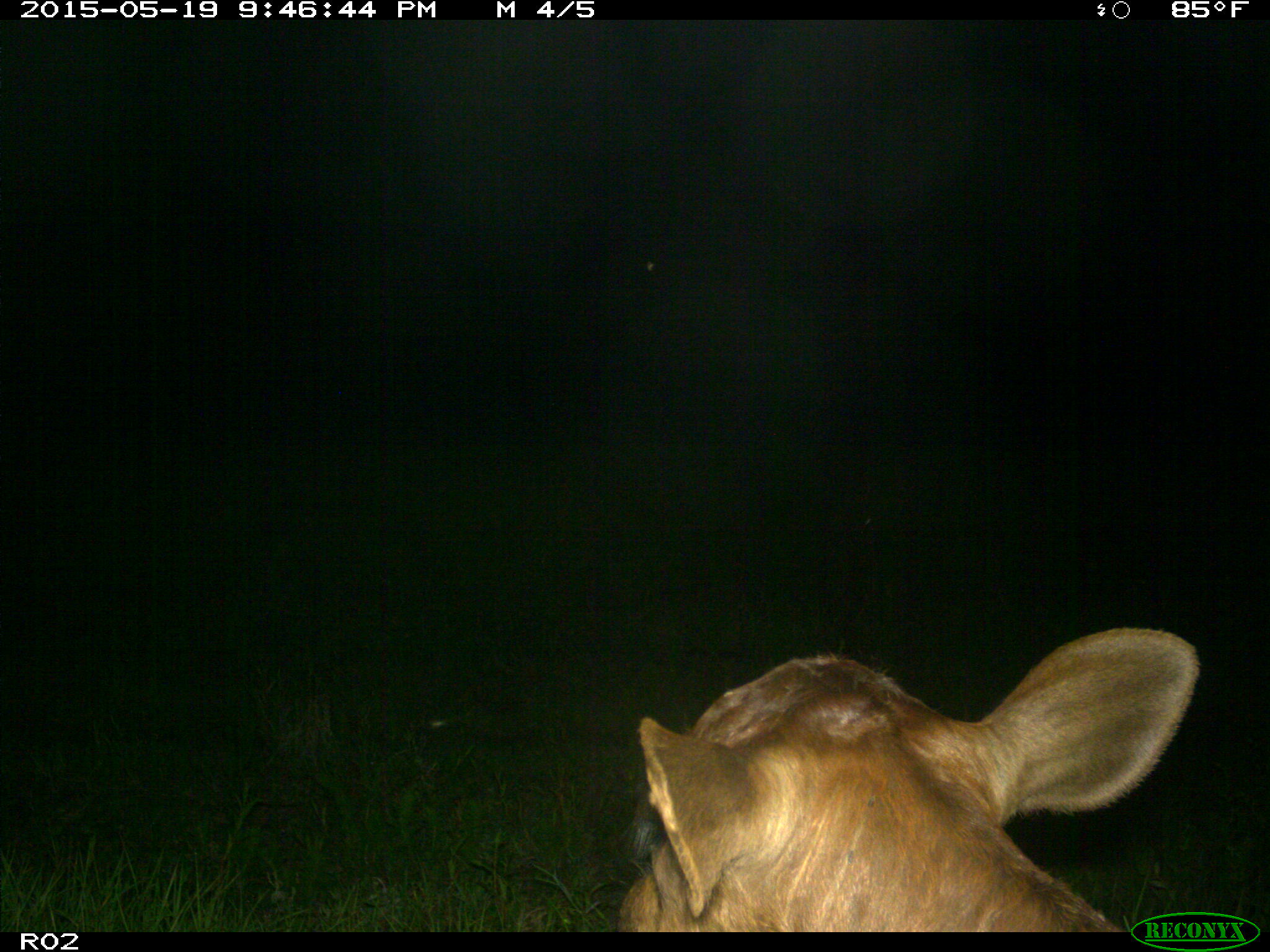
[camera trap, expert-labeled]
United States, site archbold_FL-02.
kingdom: Animalia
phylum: Chordata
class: Mammalia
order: Artiodactyla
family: Bovidae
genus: Bos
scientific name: Bos taurus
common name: domestic cow